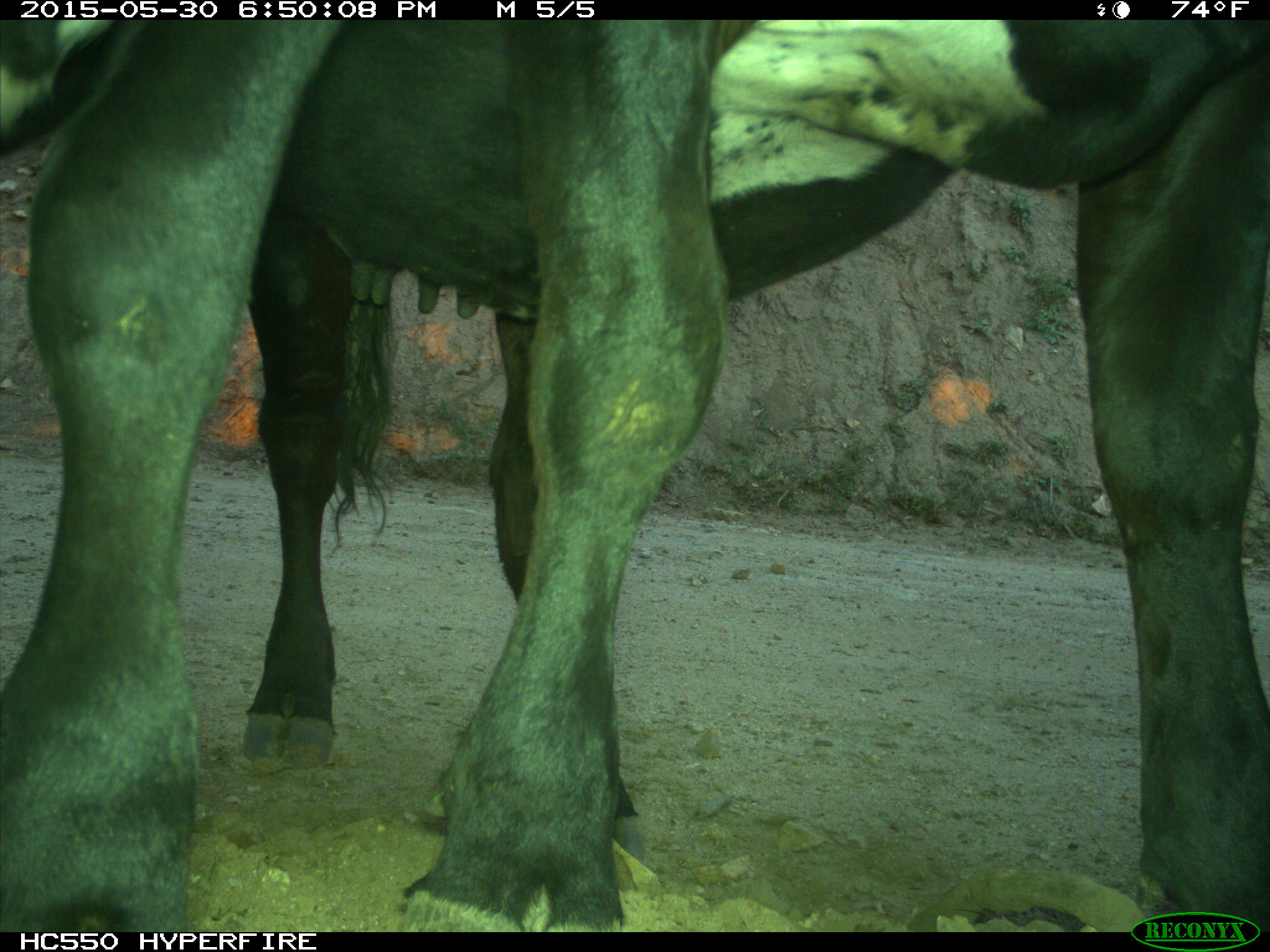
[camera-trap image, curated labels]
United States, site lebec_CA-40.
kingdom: Animalia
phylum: Chordata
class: Mammalia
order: Artiodactyla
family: Bovidae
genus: Bos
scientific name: Bos taurus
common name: domestic cow